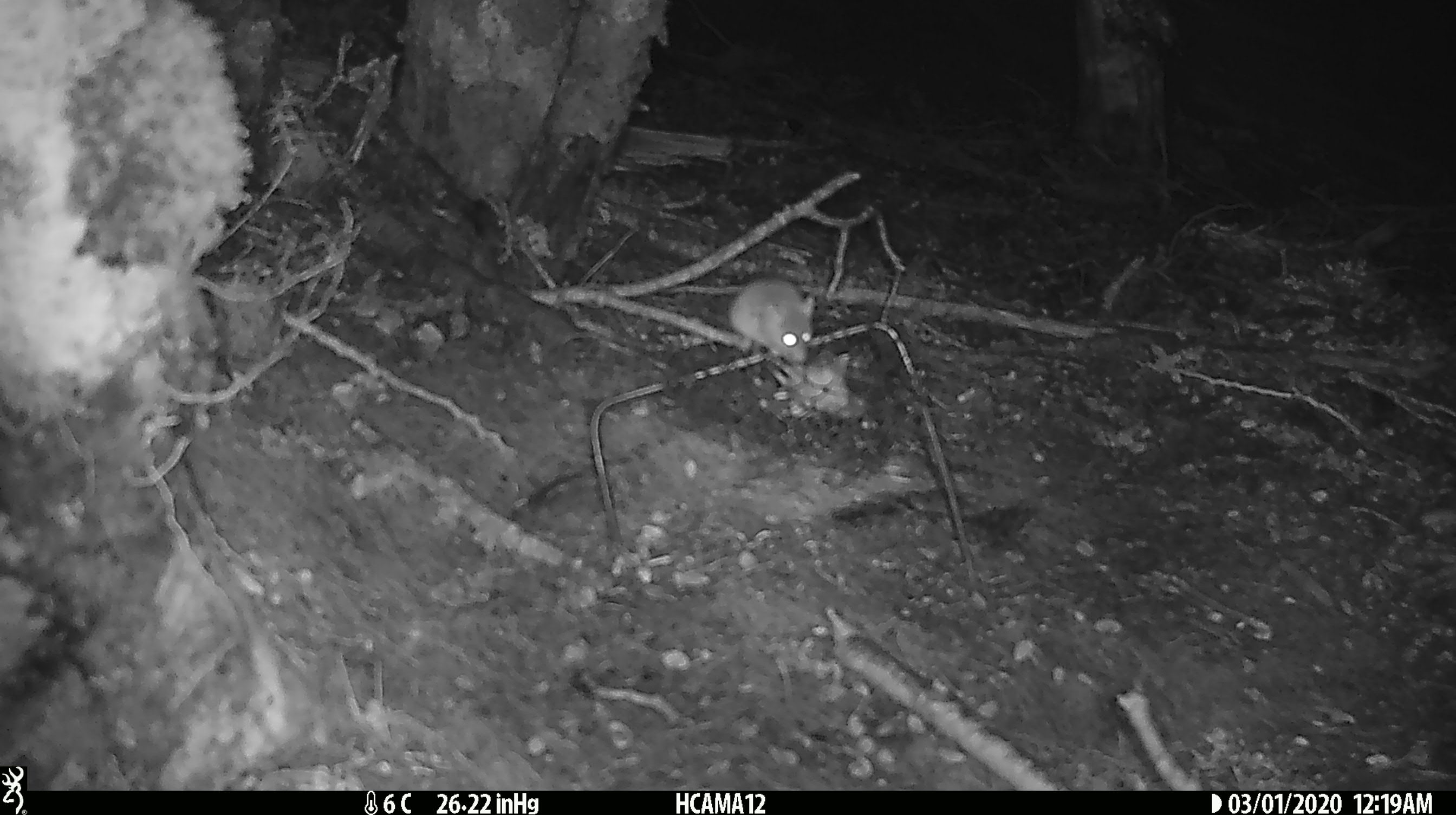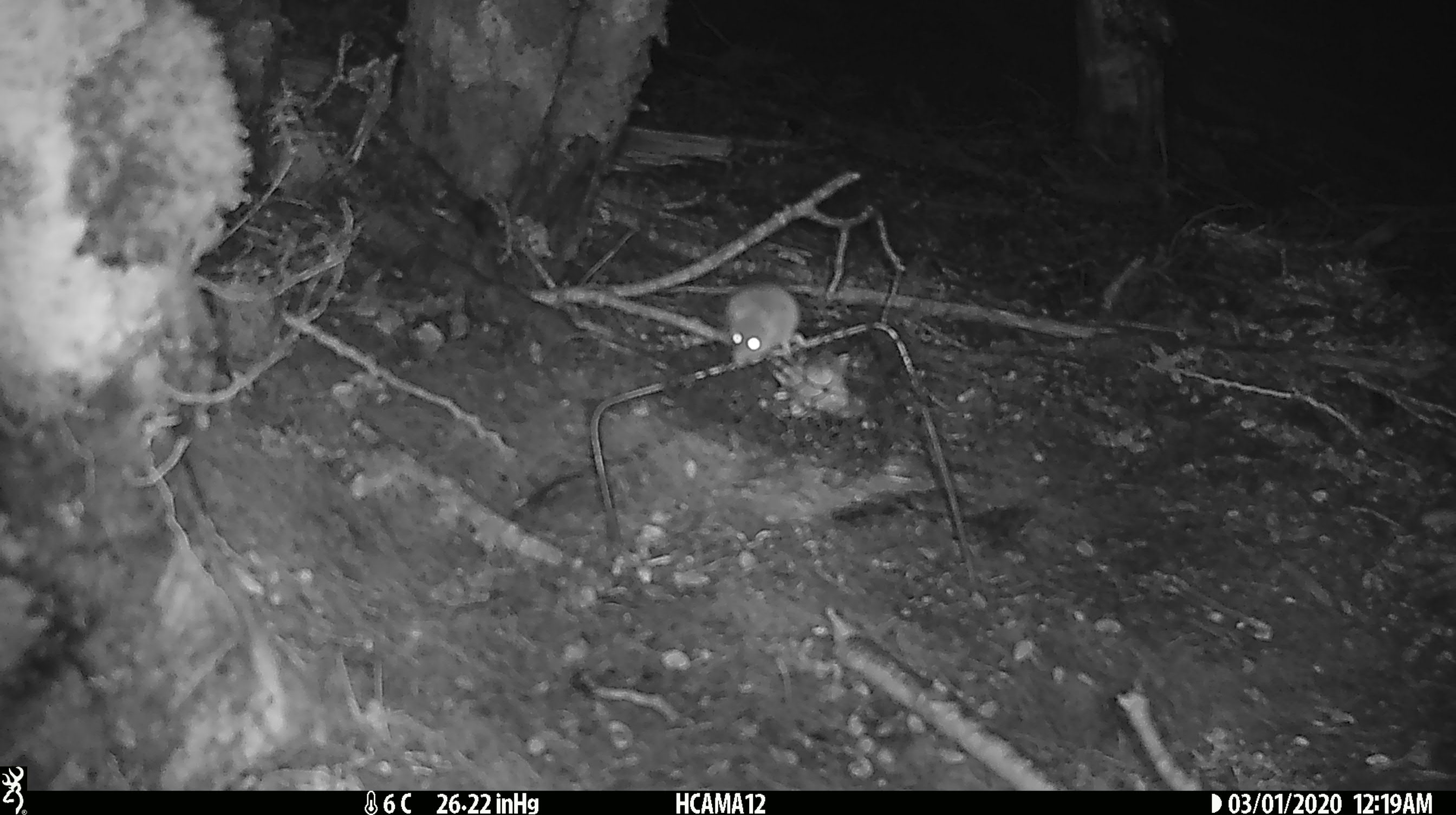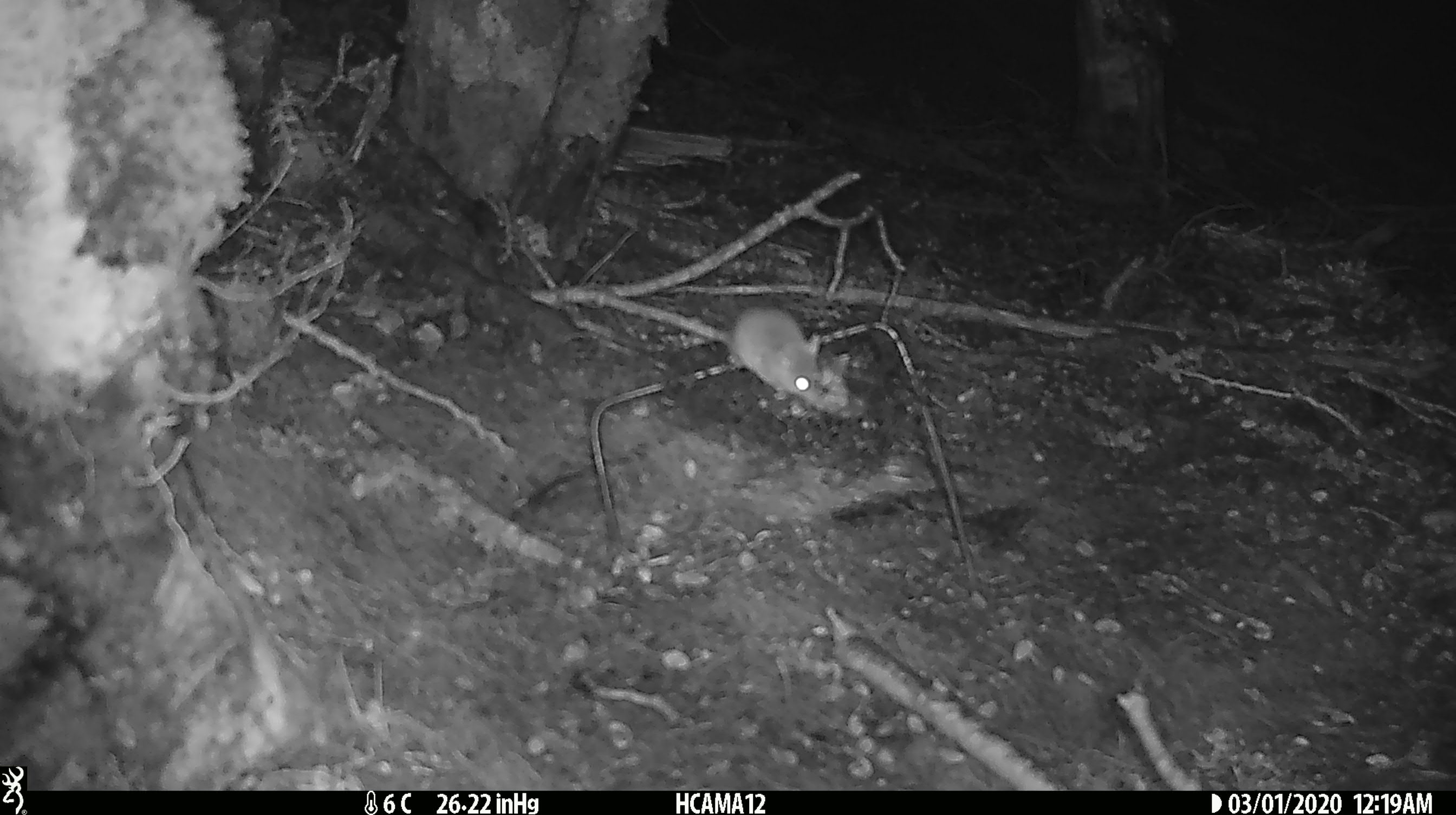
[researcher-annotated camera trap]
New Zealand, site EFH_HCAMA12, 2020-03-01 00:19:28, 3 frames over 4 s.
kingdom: Animalia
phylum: Chordata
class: Mammalia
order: Rodentia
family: Muridae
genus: Mus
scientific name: Mus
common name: mouse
Mouse (Mus).